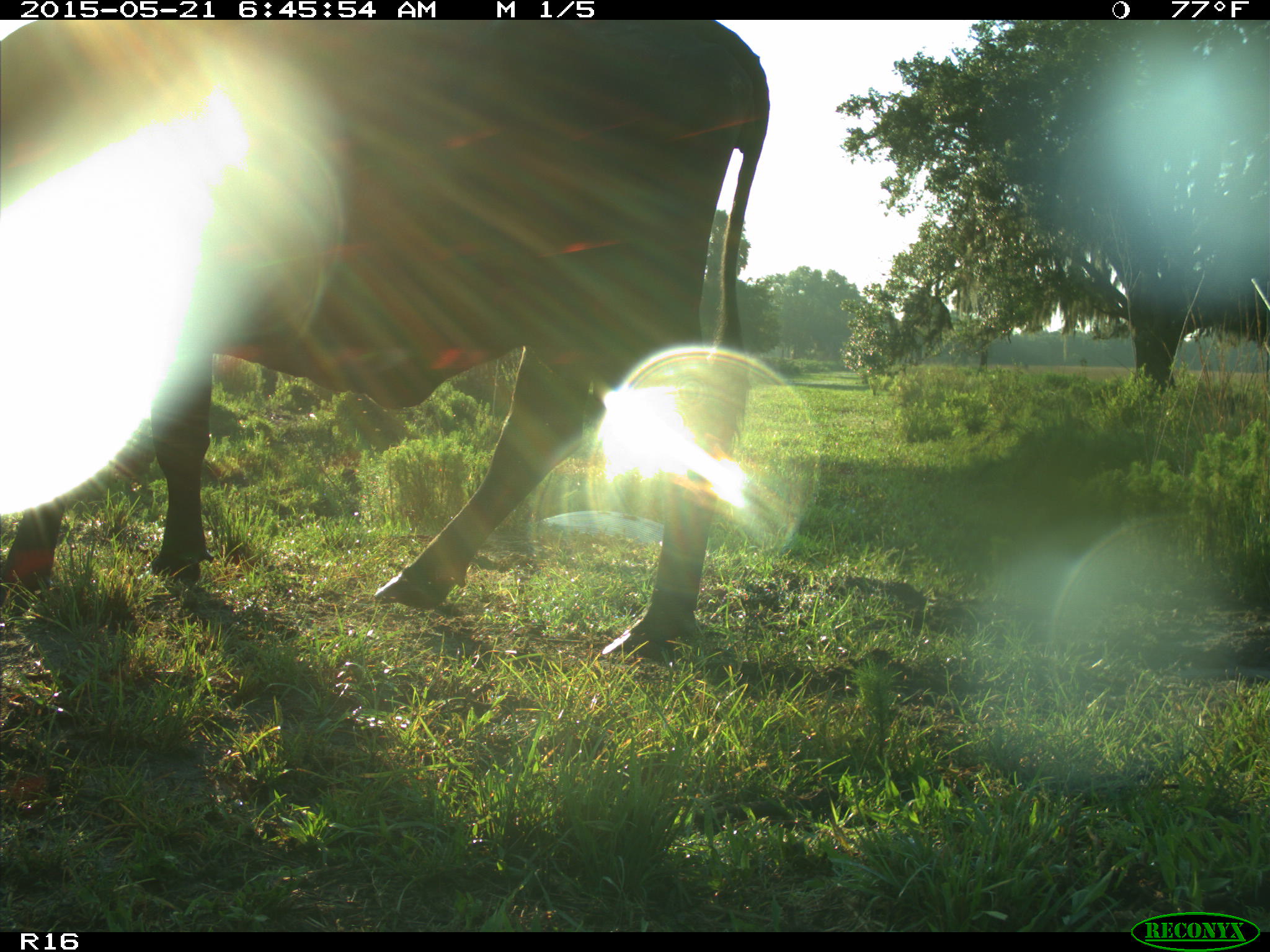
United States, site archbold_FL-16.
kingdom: Animalia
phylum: Chordata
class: Mammalia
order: Artiodactyla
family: Bovidae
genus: Bos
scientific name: Bos taurus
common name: domestic cow